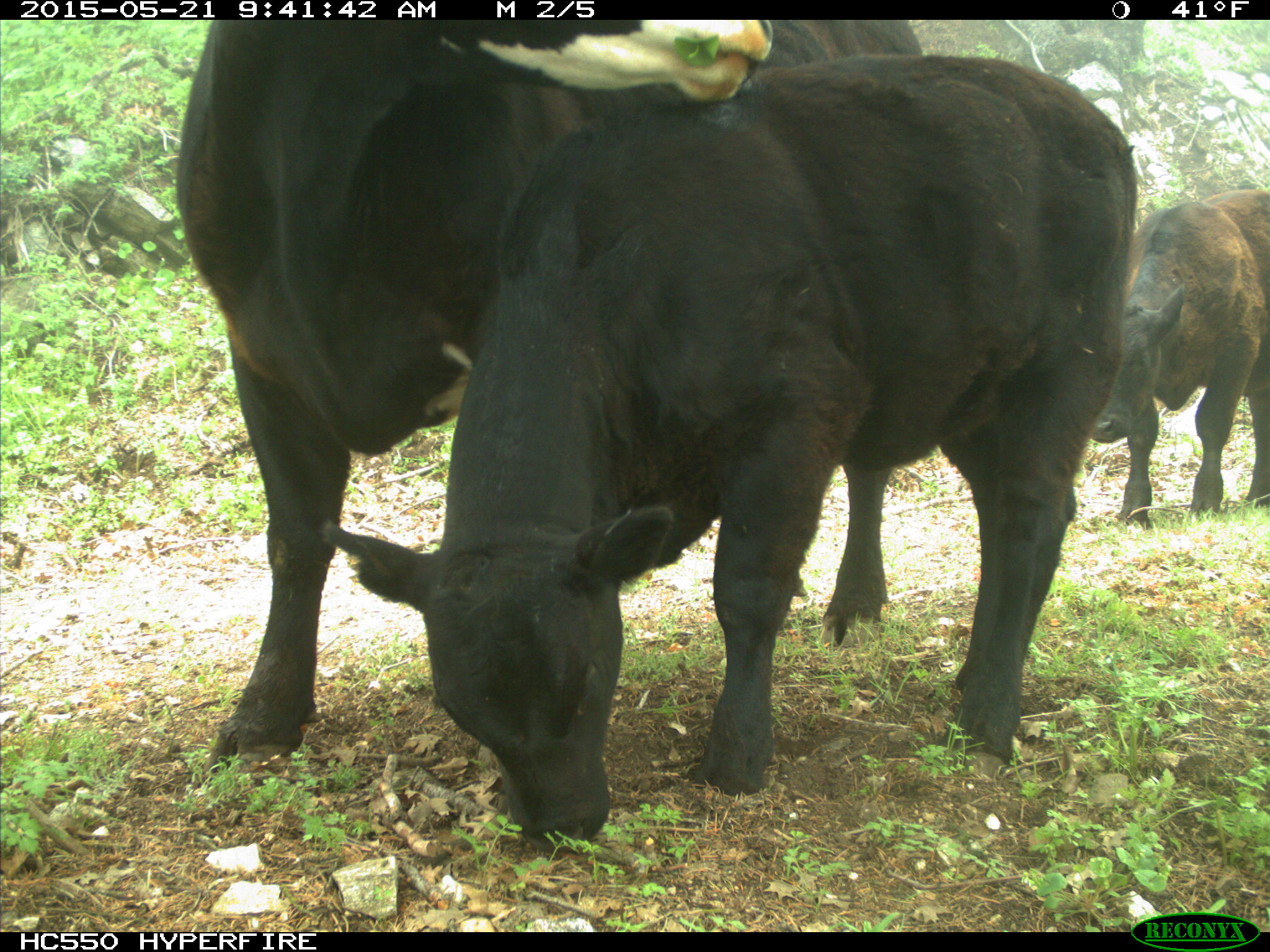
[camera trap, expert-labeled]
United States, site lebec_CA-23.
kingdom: Animalia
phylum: Chordata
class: Mammalia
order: Artiodactyla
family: Bovidae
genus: Bos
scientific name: Bos taurus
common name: domestic cow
Bos taurus (domestic cow).